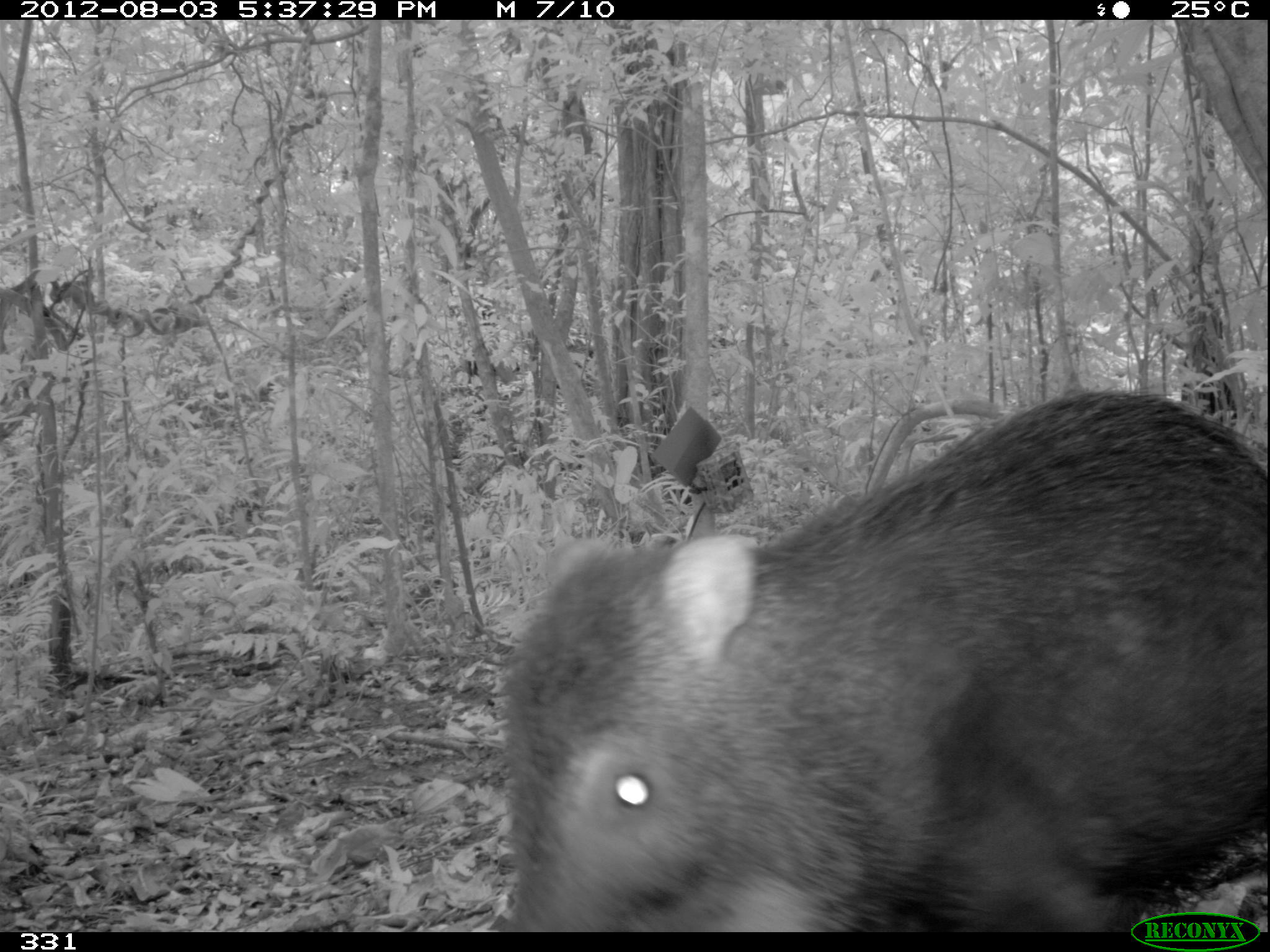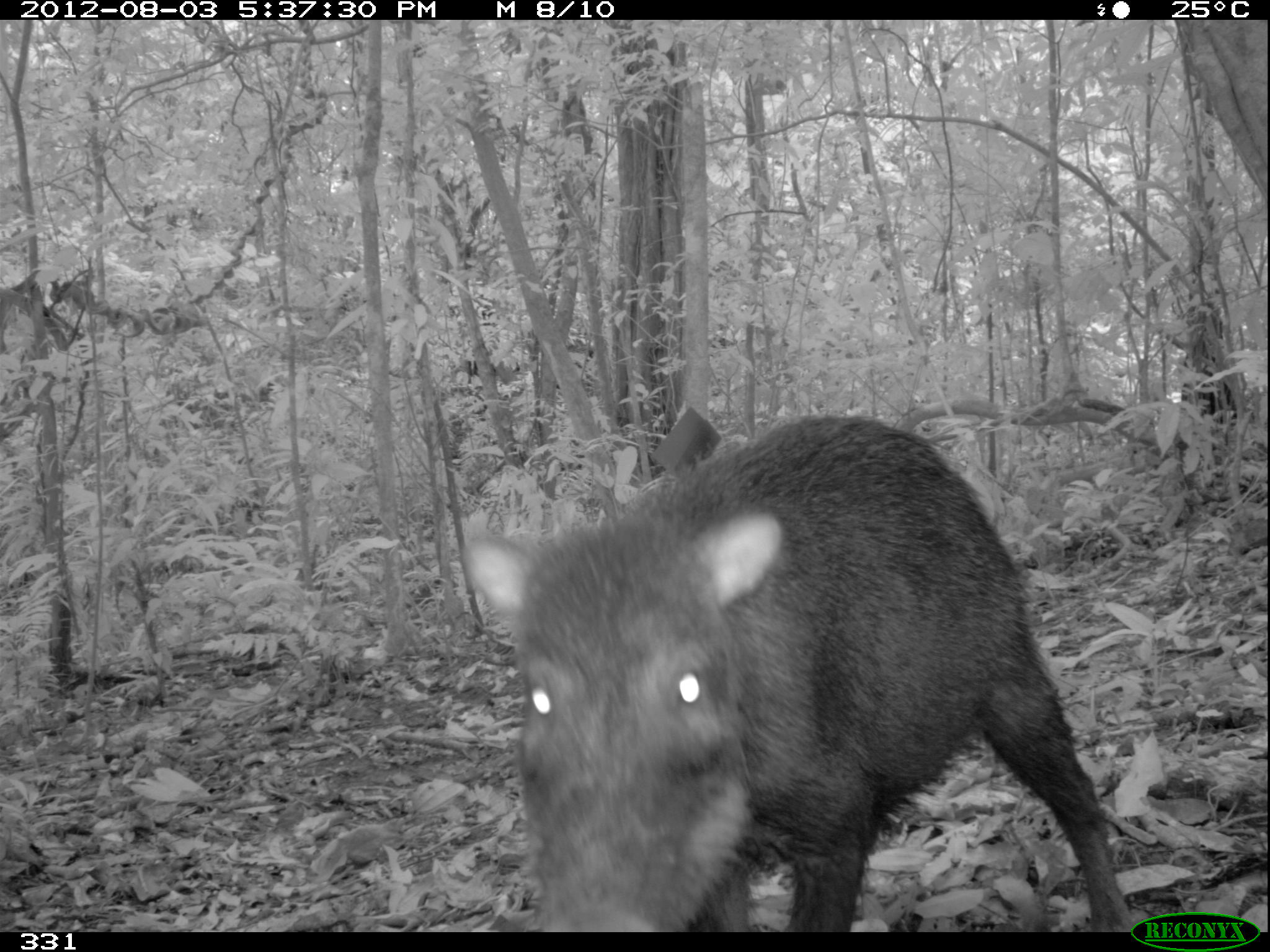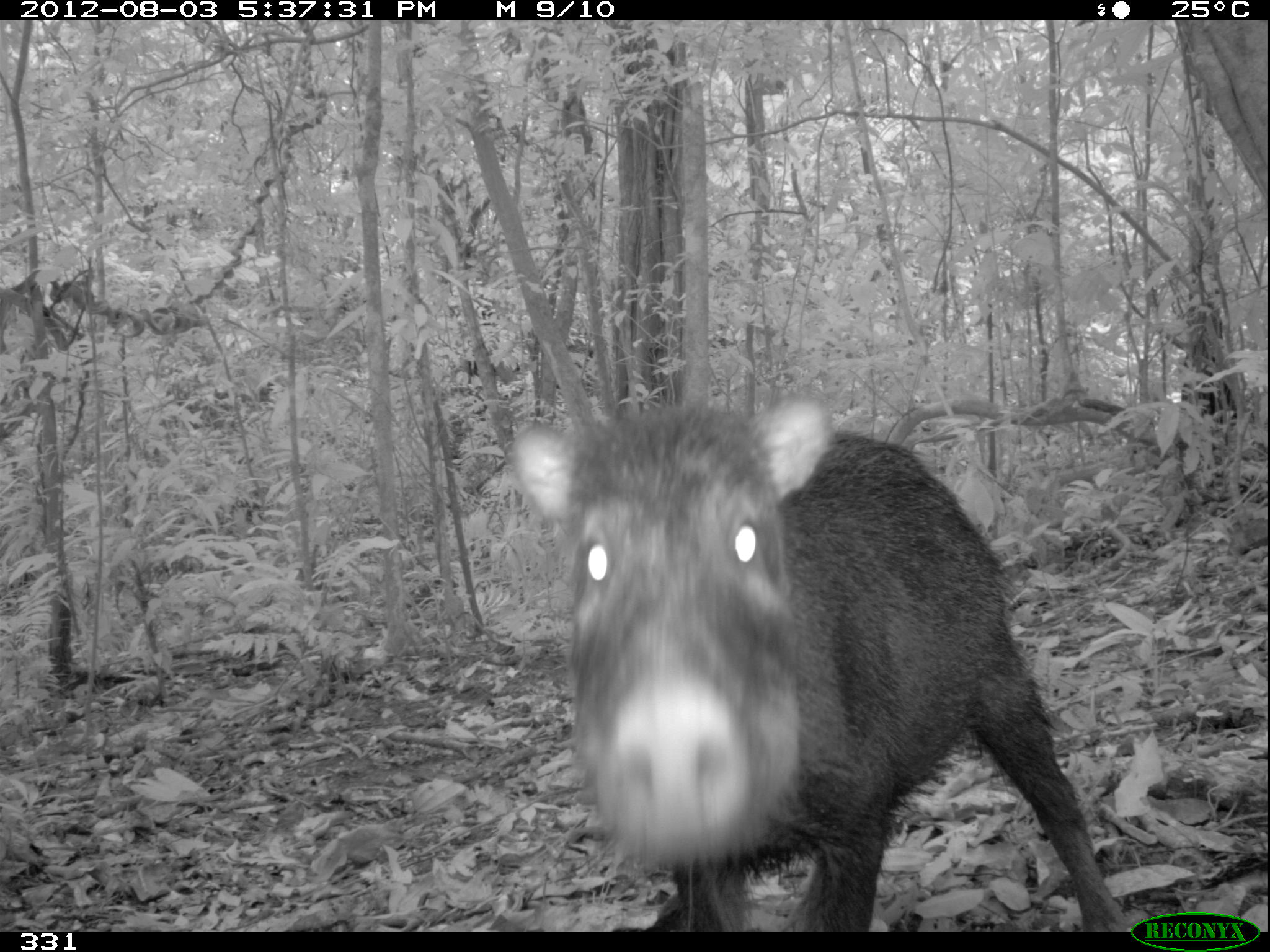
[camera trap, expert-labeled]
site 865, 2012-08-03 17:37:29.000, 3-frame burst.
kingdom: Animalia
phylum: Chordata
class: Mammalia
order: Artiodactyla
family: Tayassuidae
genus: Tayassu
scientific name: Tayassu pecari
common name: white-lipped peccary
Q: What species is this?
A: Tayassu pecari (white-lipped peccary).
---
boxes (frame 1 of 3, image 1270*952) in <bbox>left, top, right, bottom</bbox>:
tayassu pecari: <bbox>495, 386, 1269, 932</bbox>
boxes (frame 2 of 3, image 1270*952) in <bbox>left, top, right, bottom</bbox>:
tayassu pecari: <bbox>458, 410, 1129, 930</bbox>